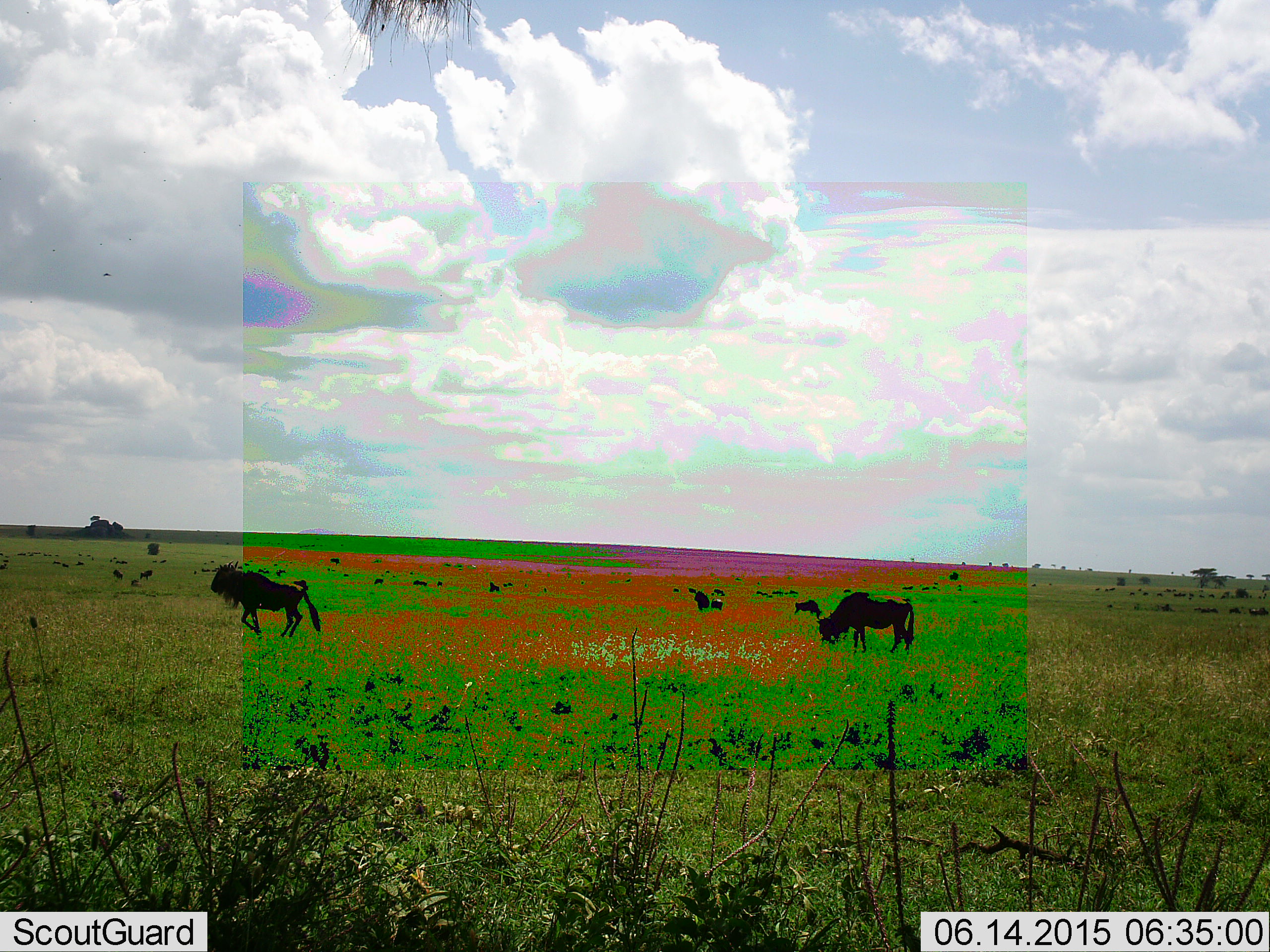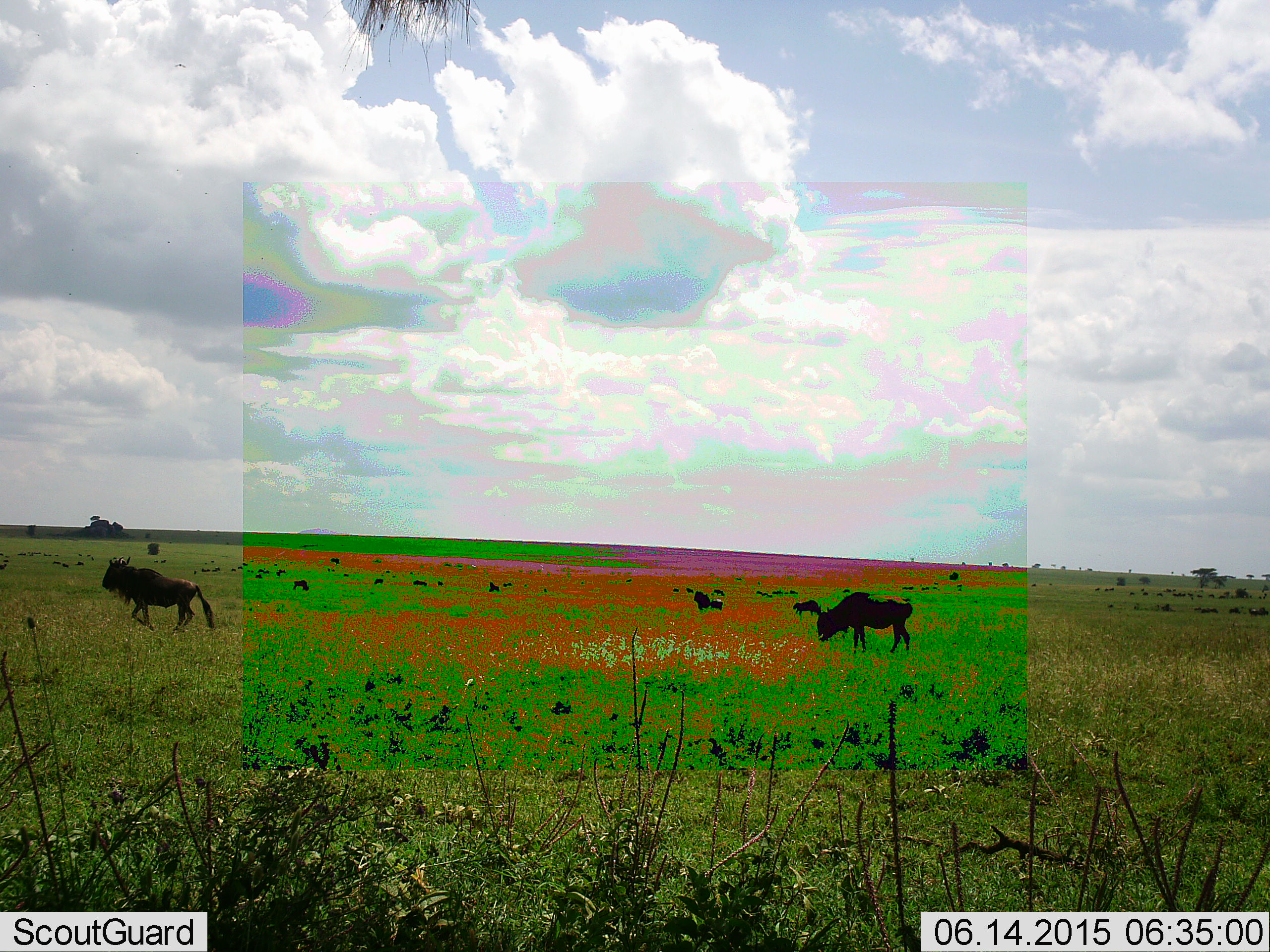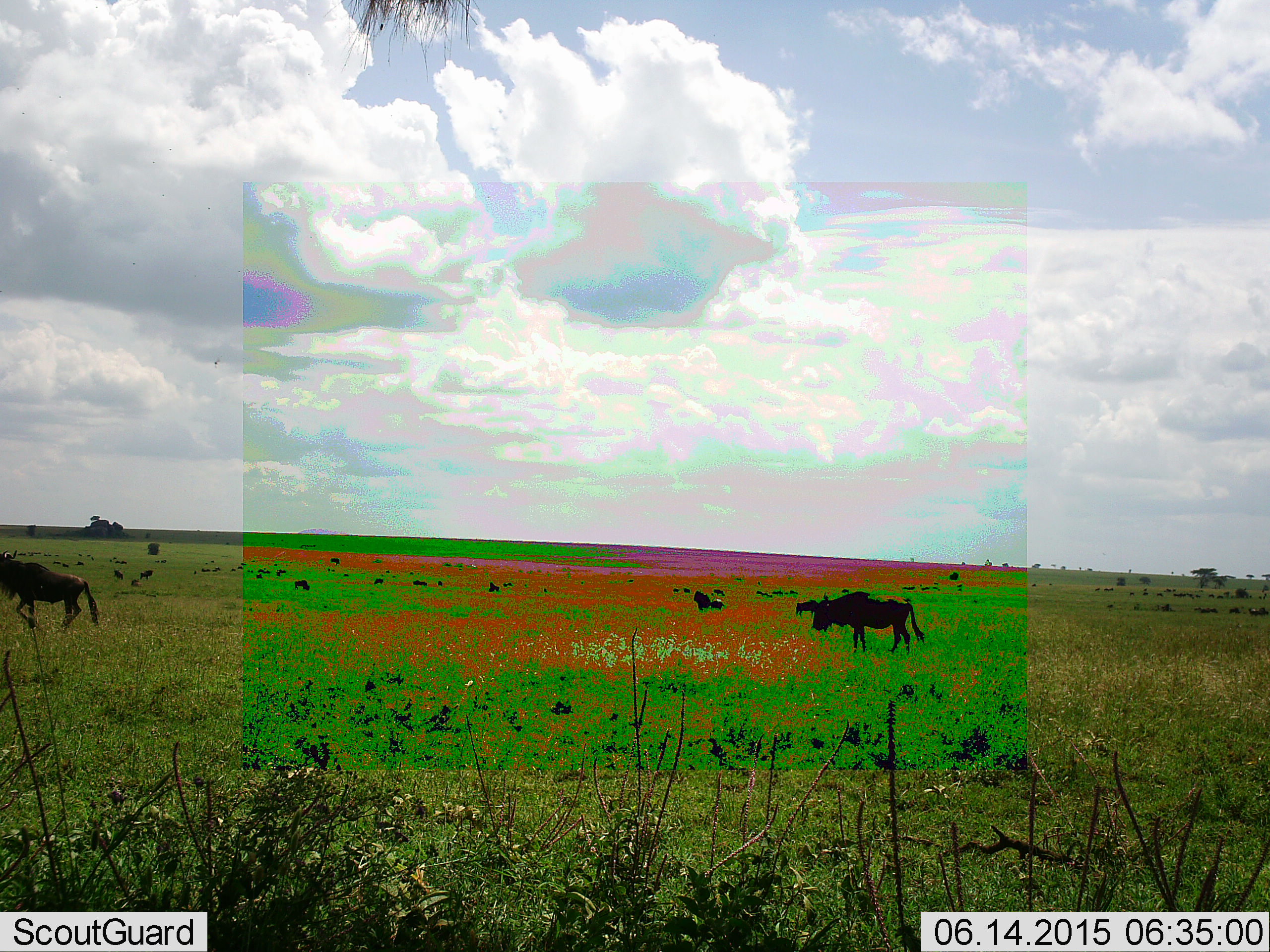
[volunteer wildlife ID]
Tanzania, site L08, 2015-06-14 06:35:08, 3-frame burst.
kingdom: Animalia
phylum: Chordata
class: Mammalia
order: Artiodactyla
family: Bovidae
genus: Connochaetes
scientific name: Connochaetes taurinus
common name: blue wildebeest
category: wildebeest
Wildebeest (blue wildebeest) (Connochaetes taurinus), count 4. Behavior (volunteer vote fractions): standing 20%, resting 20%, moving 70%, interacting 0%. Young present (vote fraction): 0%. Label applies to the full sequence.